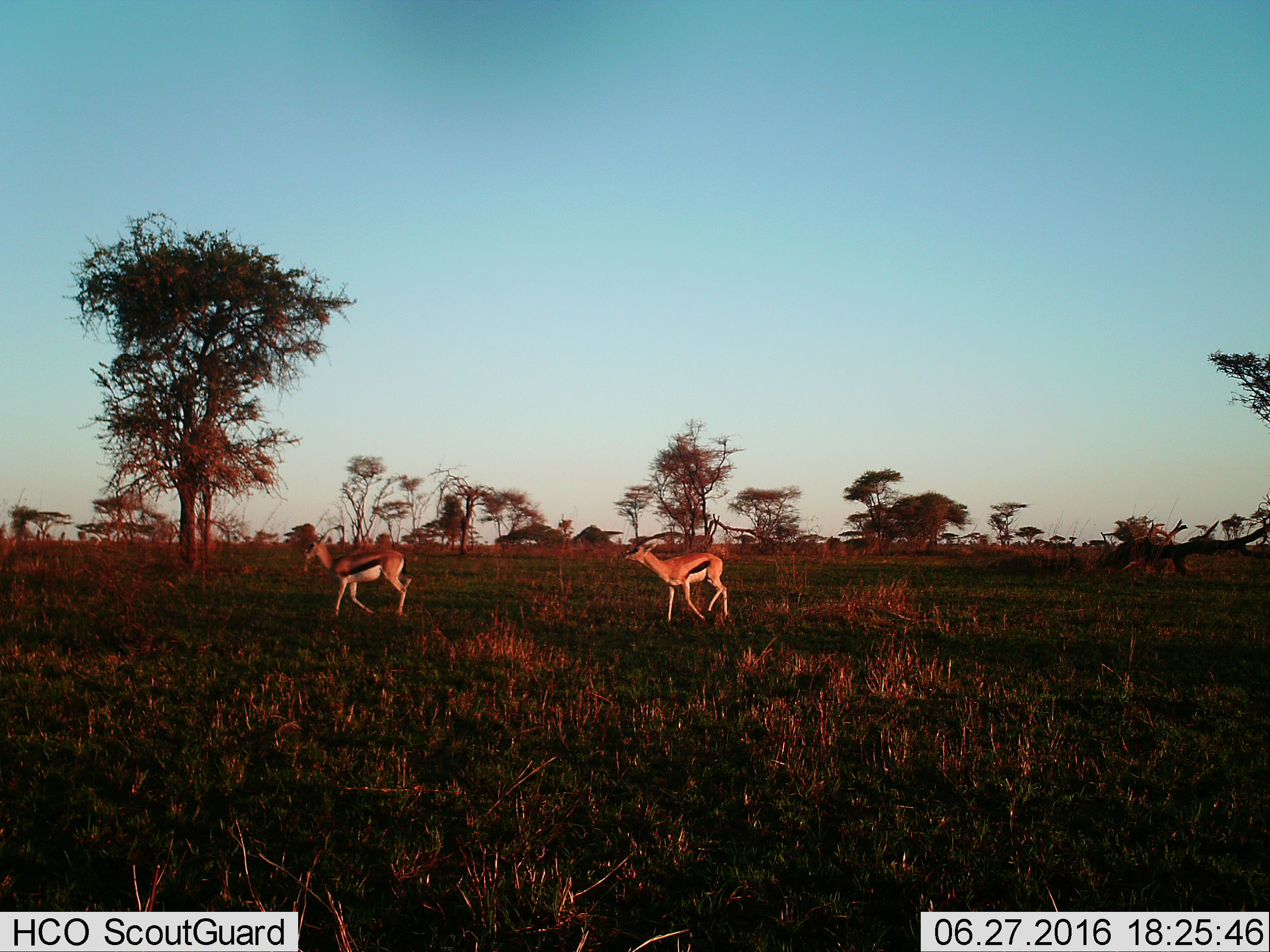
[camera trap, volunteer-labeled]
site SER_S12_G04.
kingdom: Animalia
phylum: Chordata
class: Mammalia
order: Artiodactyla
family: Bovidae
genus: Eudorcas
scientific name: Eudorcas thomsonii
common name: thomson's gazelle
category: gazellethomsons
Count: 2.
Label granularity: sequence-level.